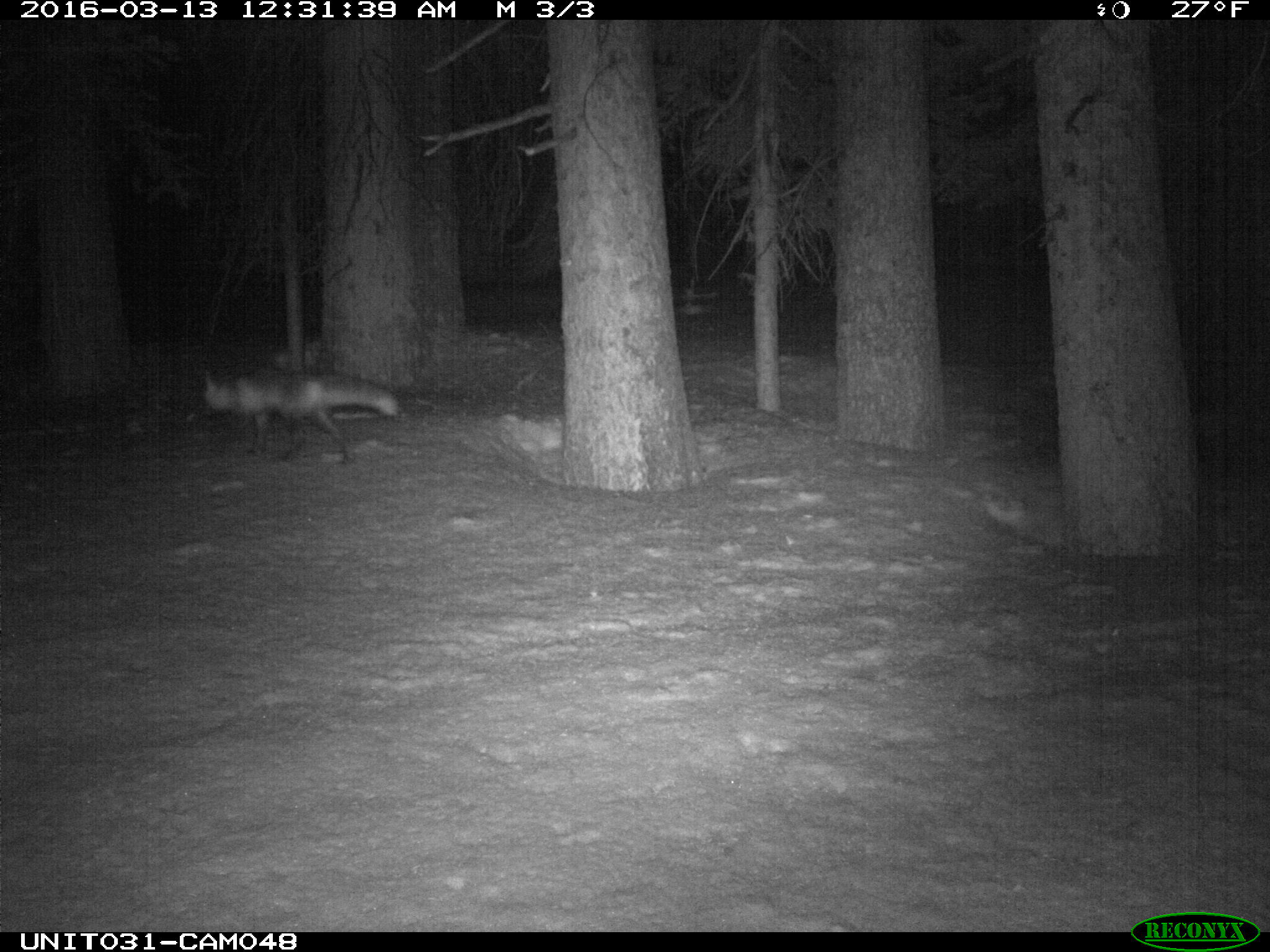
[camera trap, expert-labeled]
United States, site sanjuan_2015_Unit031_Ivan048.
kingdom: Animalia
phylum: Chordata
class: Mammalia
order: Carnivora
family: Canidae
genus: Vulpes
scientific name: Vulpes vulpes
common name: red fox